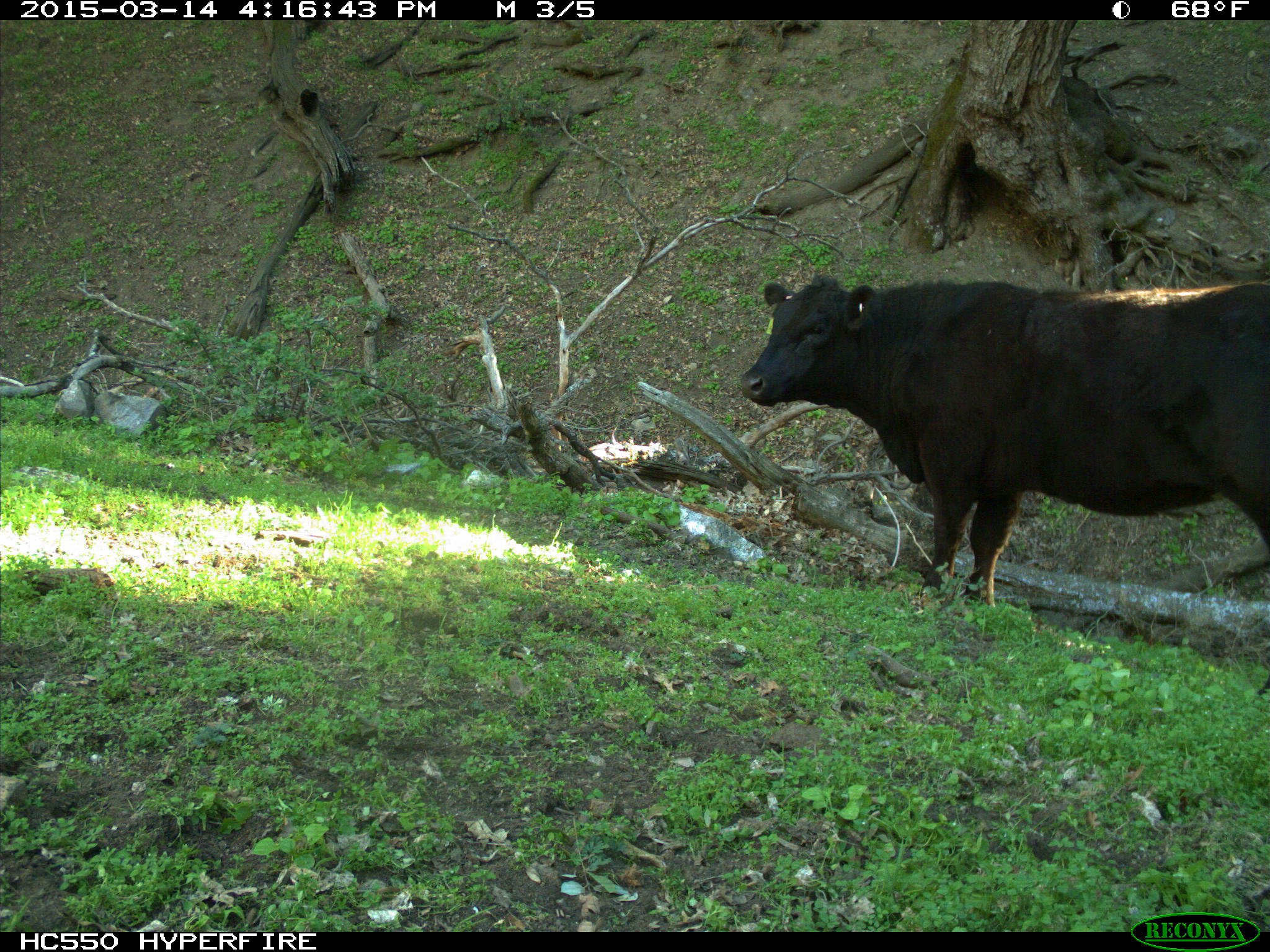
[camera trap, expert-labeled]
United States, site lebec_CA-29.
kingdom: Animalia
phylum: Chordata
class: Mammalia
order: Artiodactyla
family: Bovidae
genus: Bos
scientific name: Bos taurus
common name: domestic cow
Bos taurus (domestic cow).